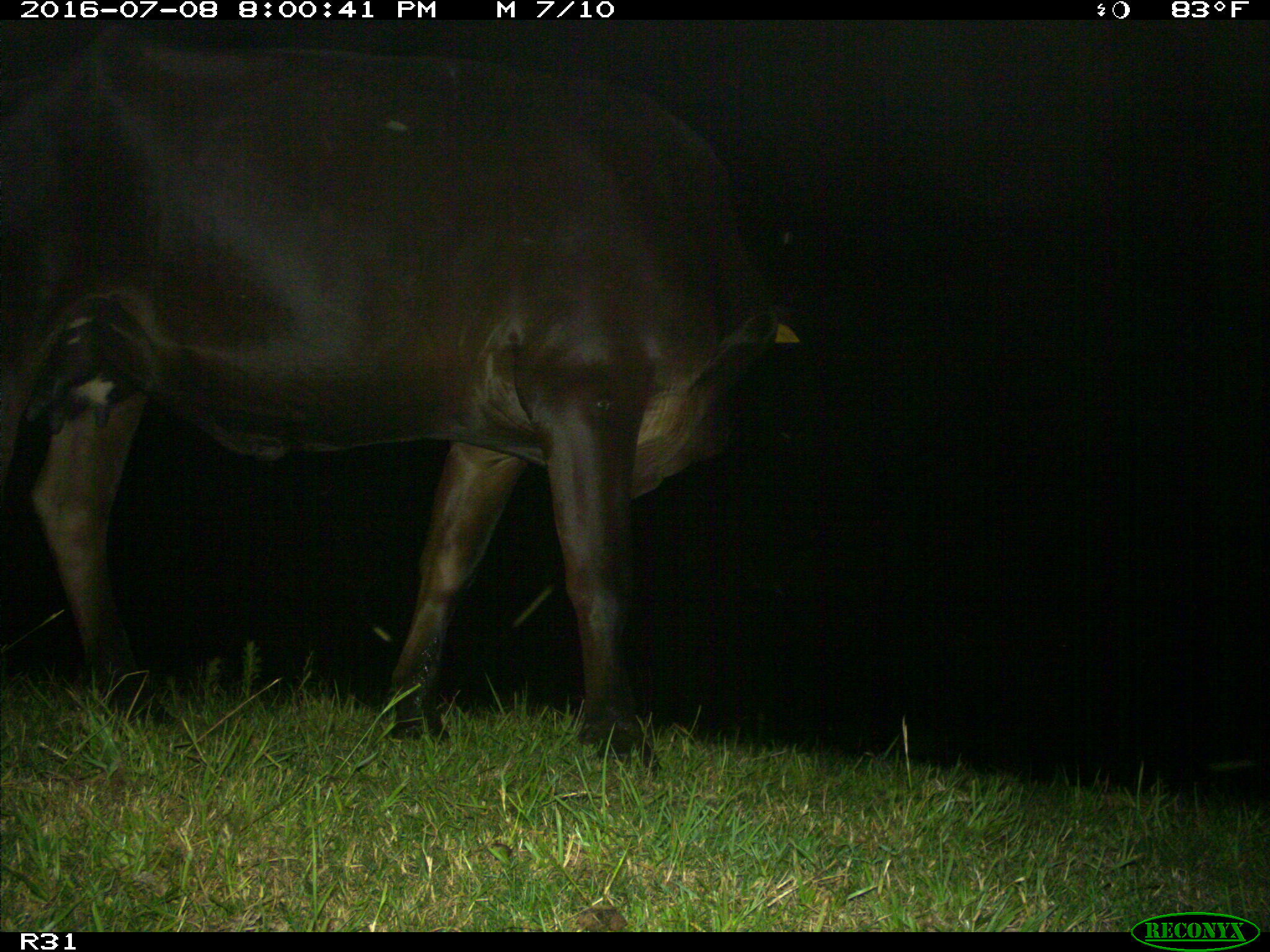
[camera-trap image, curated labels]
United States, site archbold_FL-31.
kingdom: Animalia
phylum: Chordata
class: Mammalia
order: Artiodactyla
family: Bovidae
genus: Bos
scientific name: Bos taurus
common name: domestic cow